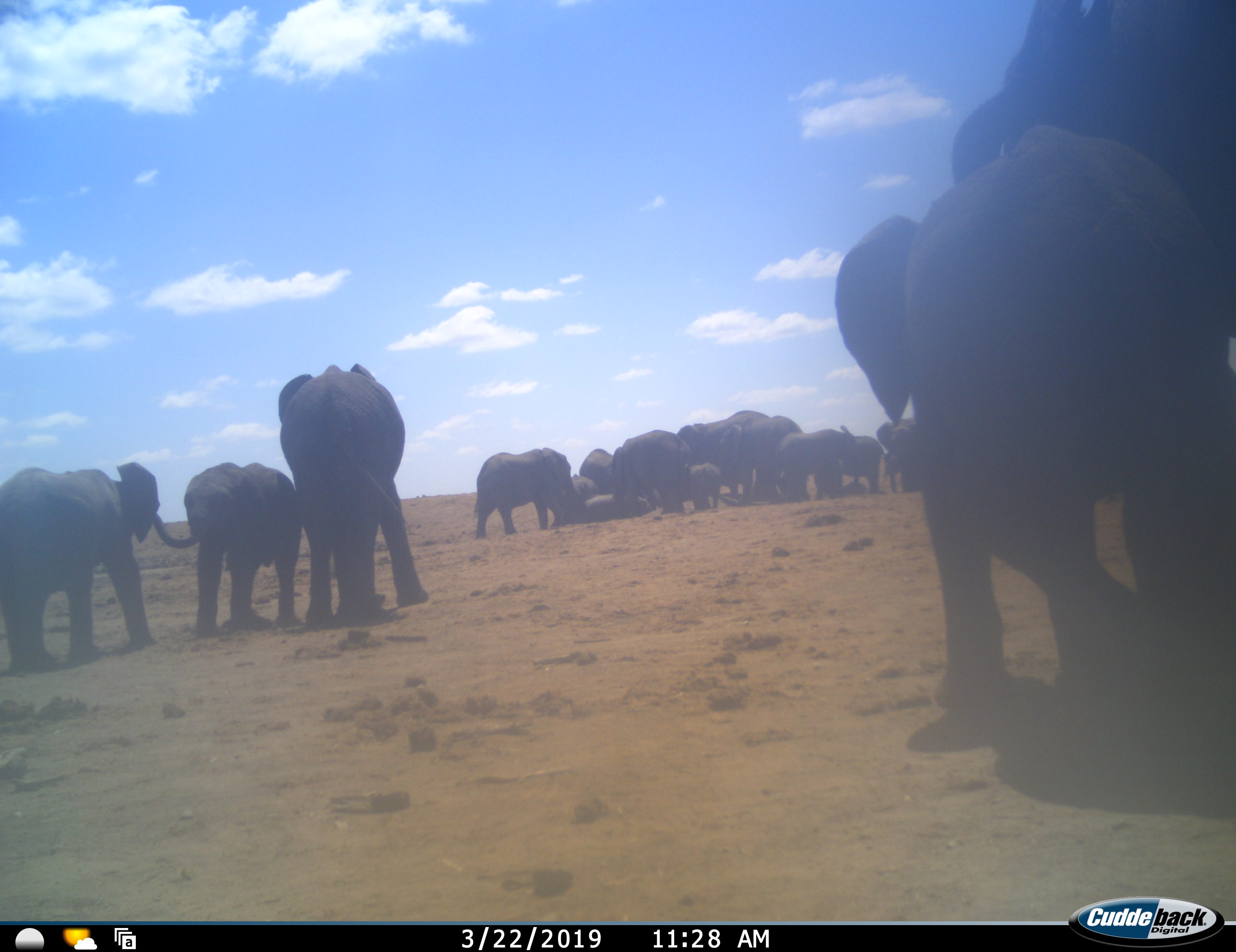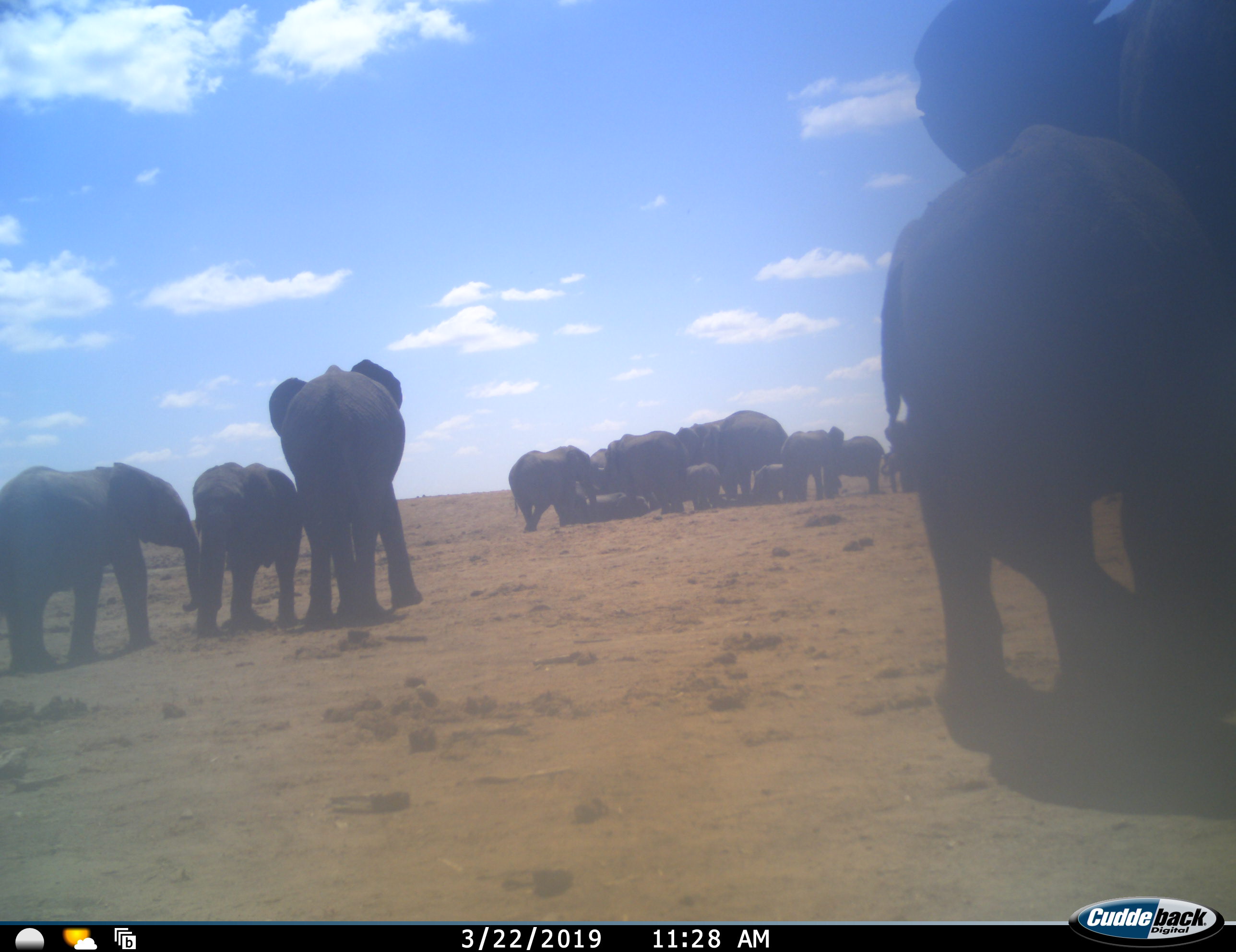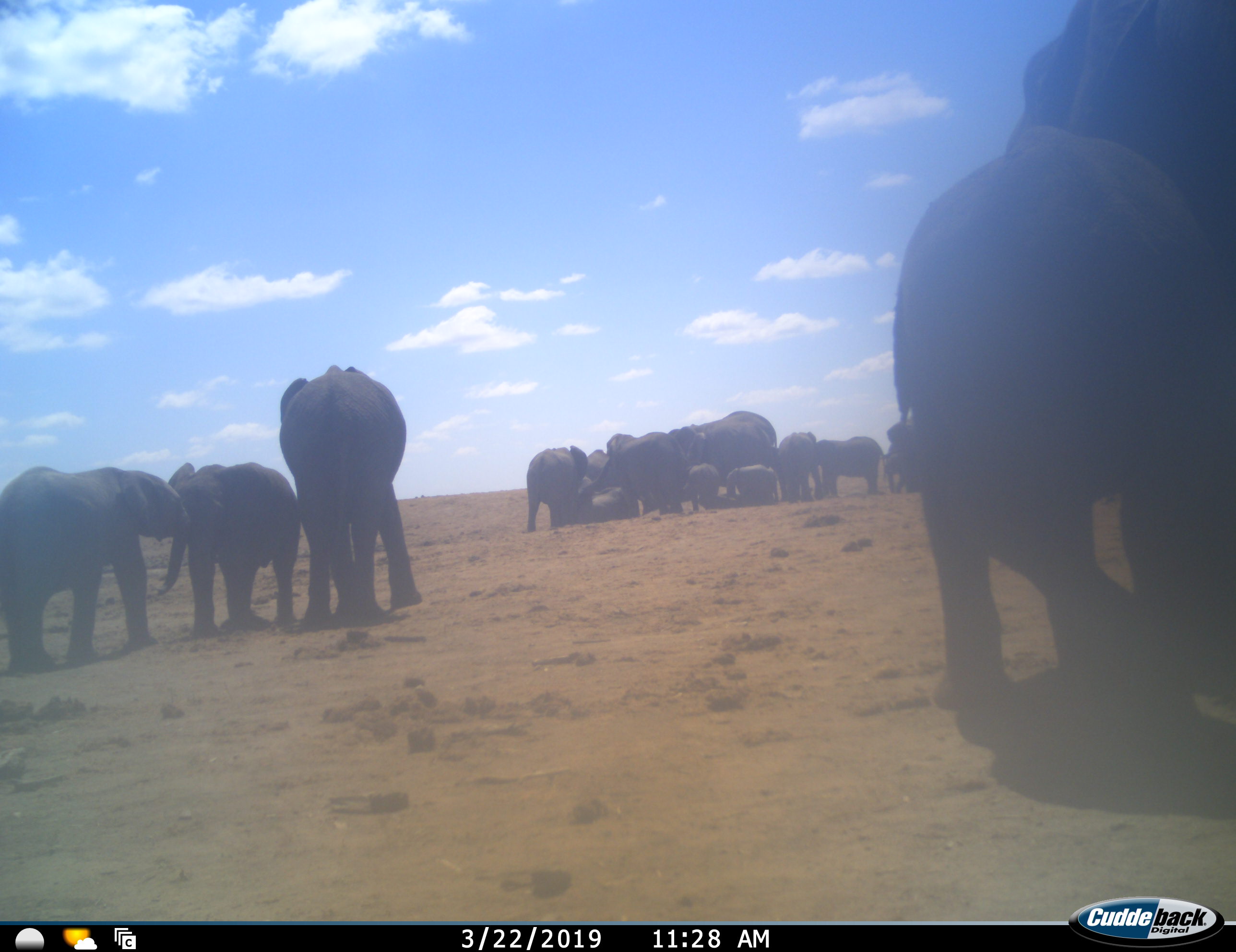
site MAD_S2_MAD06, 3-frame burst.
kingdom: Animalia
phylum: Chordata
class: Mammalia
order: Proboscidea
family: Elephantidae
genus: Loxodonta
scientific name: Loxodonta africana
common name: african bush elephant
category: elephant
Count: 11-50.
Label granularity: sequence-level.